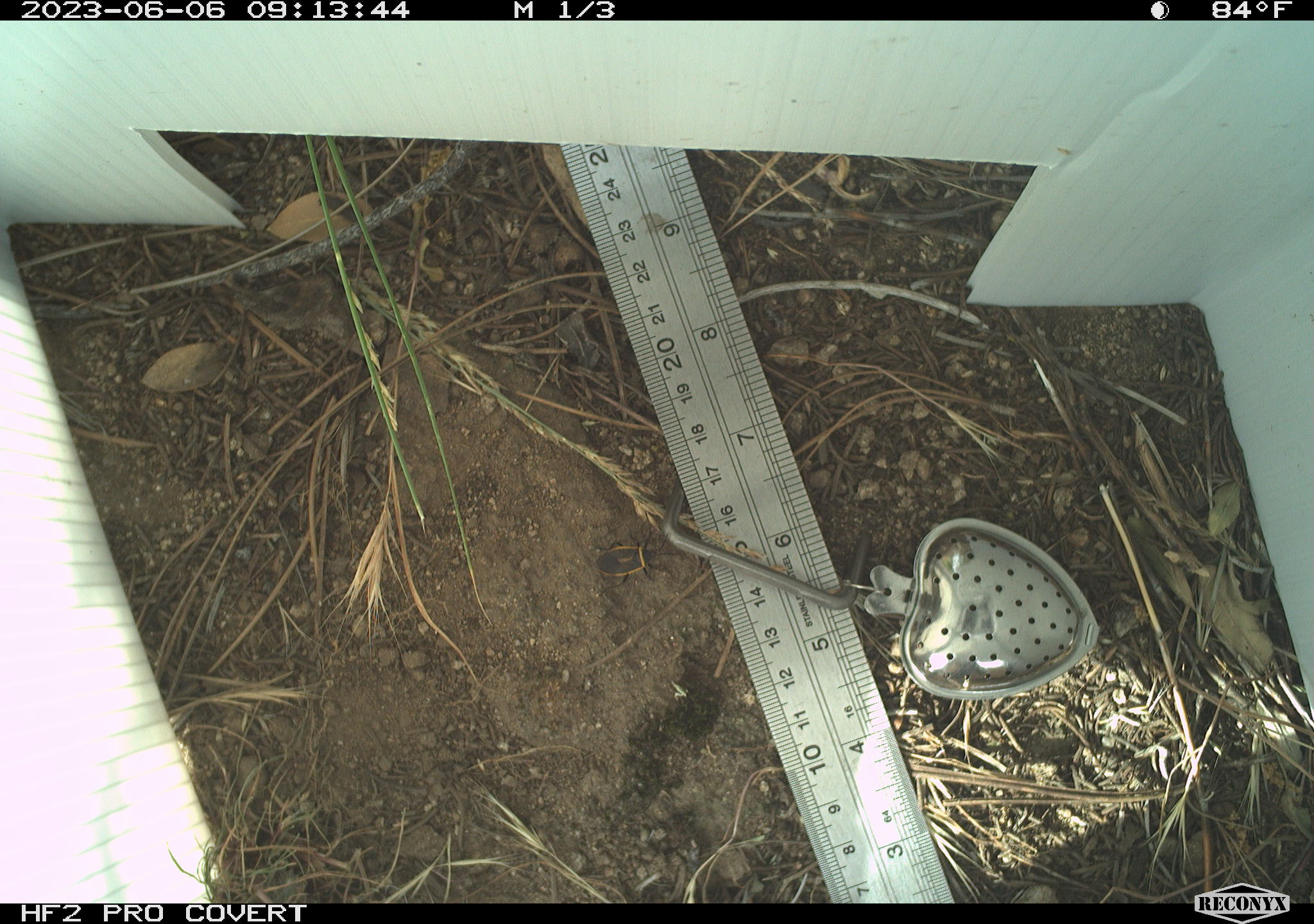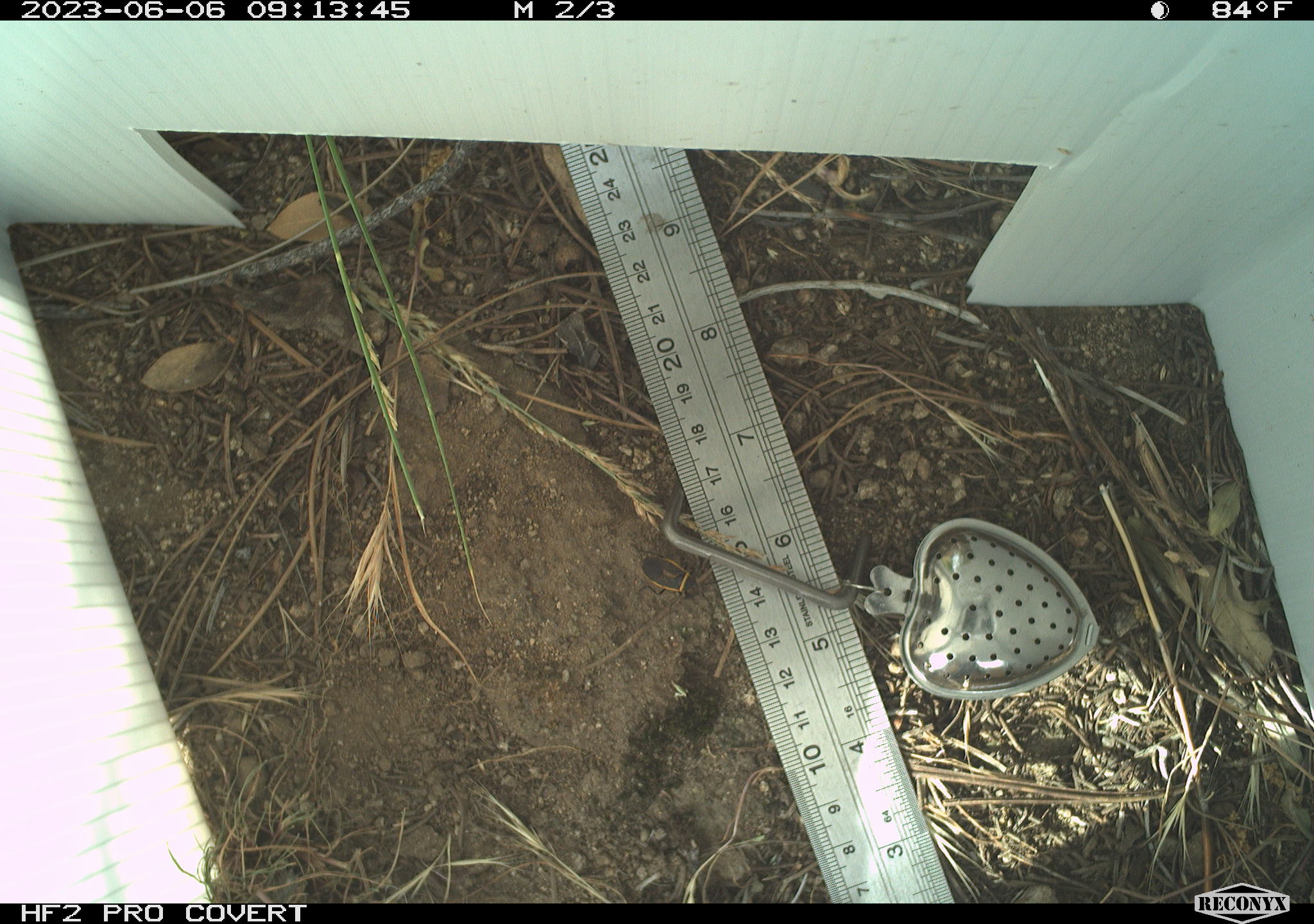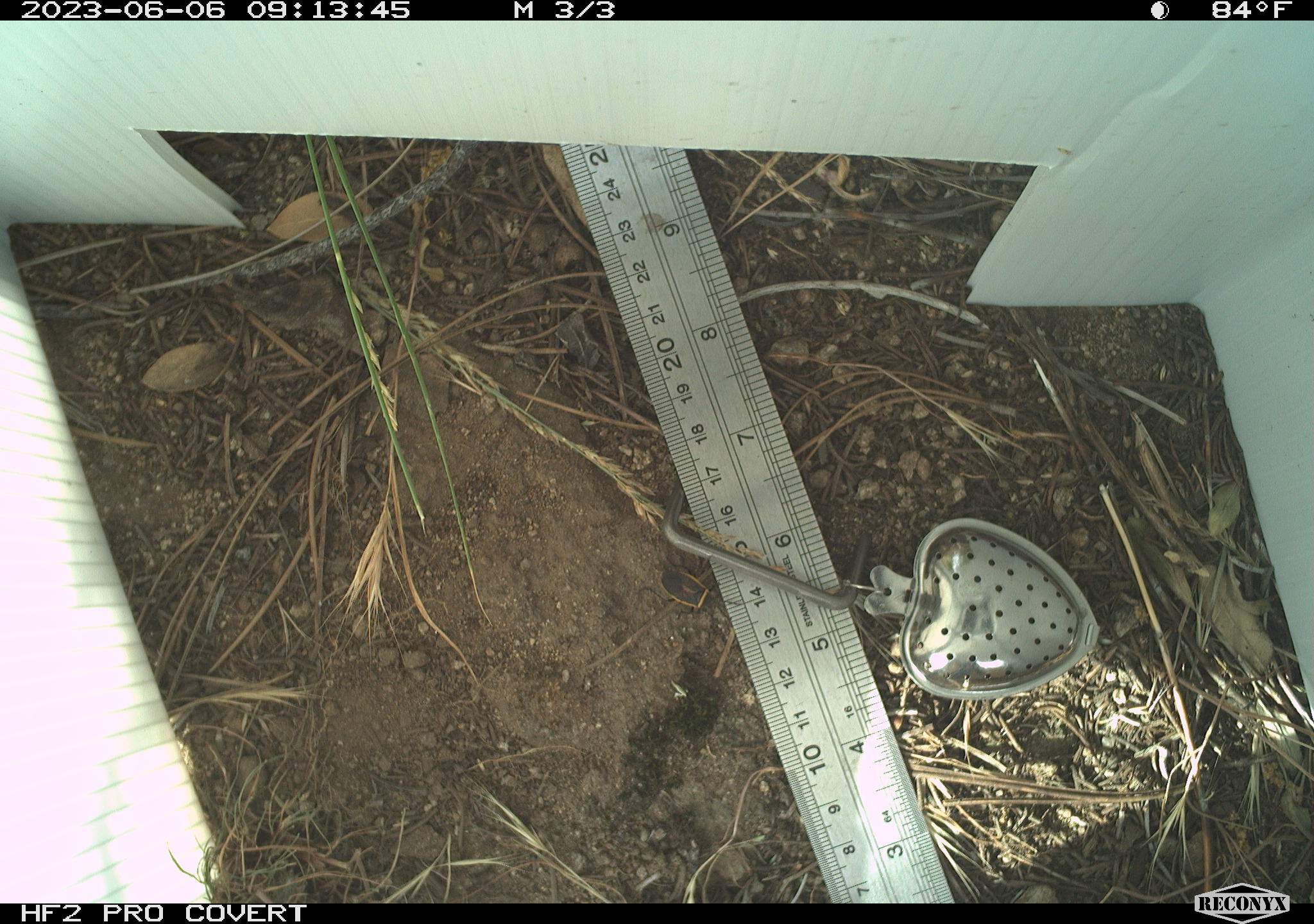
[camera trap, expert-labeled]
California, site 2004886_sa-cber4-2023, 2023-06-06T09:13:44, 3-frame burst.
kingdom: Animalia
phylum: Arthropoda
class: Insecta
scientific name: Insecta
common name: insect